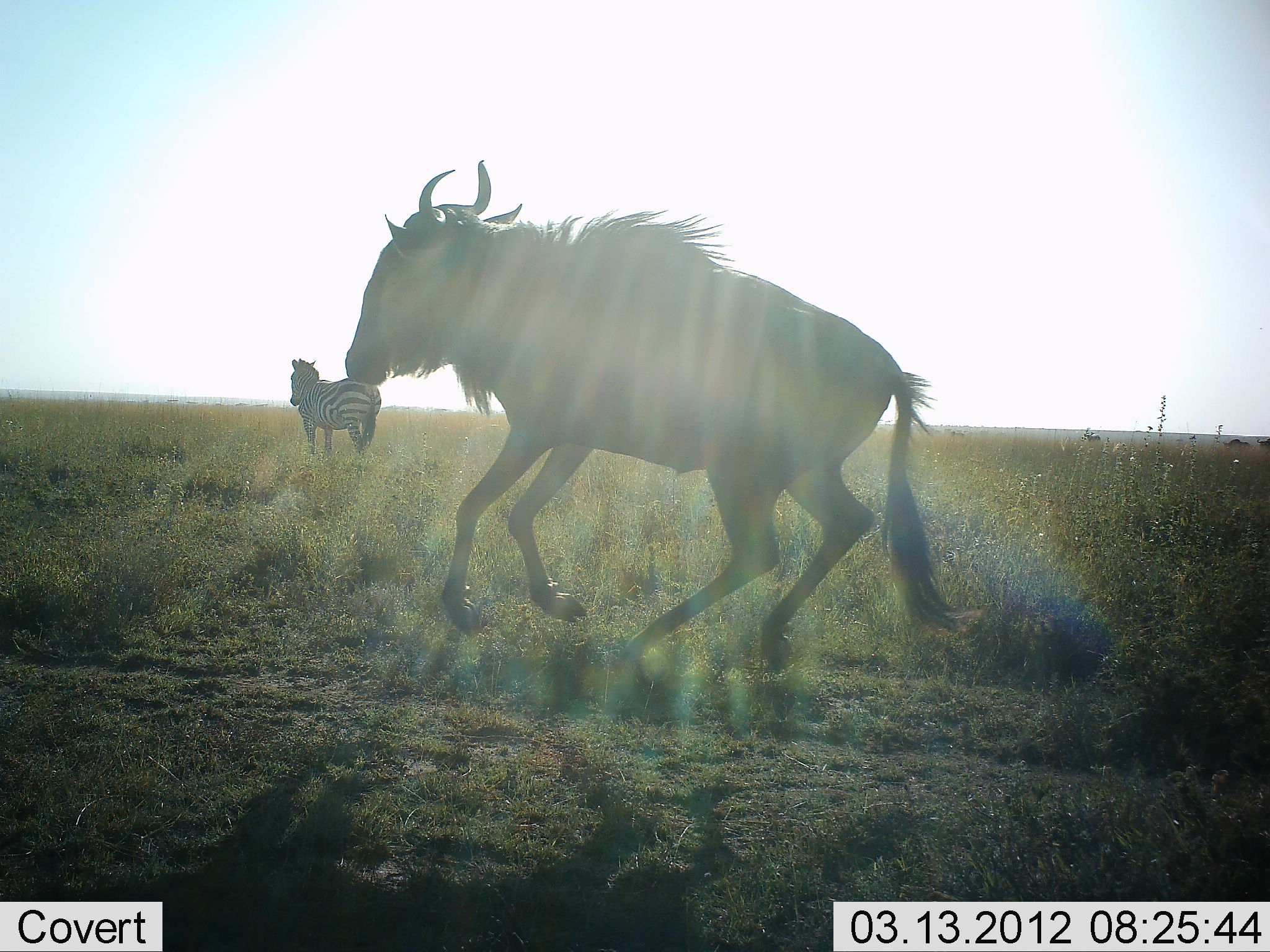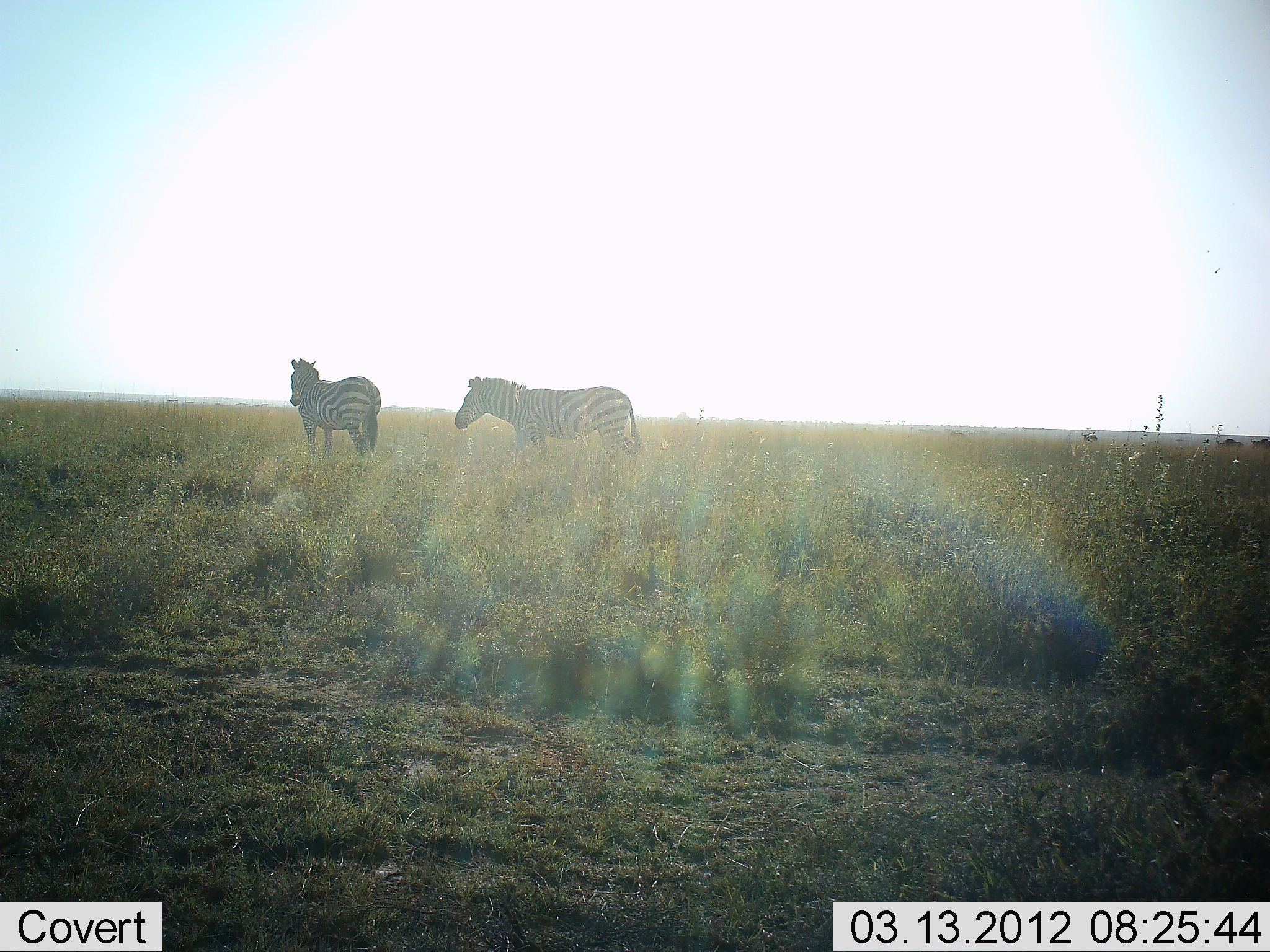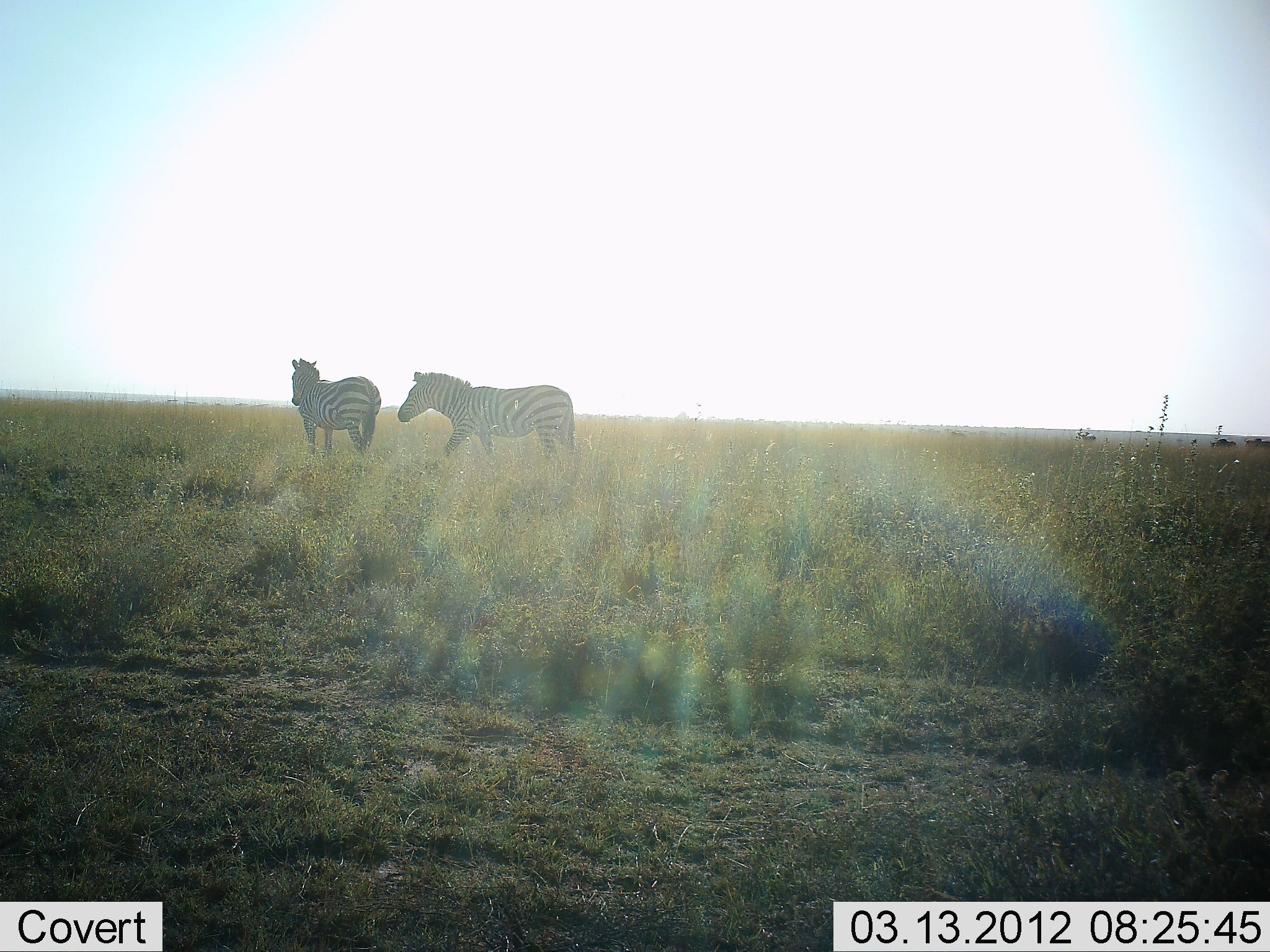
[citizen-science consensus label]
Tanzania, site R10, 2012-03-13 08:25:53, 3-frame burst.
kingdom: Animalia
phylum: Chordata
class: Mammalia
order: Artiodactyla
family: Bovidae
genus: Connochaetes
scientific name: Connochaetes taurinus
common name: blue wildebeest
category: wildebeest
Wildebeest (blue wildebeest) (Connochaetes taurinus), count 1. Behavior (volunteer vote fractions): standing 5%, resting 0%, moving 95%, interacting 0%. Young present (vote fraction): 5%. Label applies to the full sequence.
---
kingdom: Animalia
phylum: Chordata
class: Mammalia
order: Perissodactyla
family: Equidae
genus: Equus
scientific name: Equus quagga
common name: plains zebra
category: zebra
Zebra (plains zebra) (Equus quagga), count 2. Behavior (volunteer vote fractions): standing 83%, resting 0%, moving 35%, interacting 4%. Young present (vote fraction): 0%. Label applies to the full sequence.